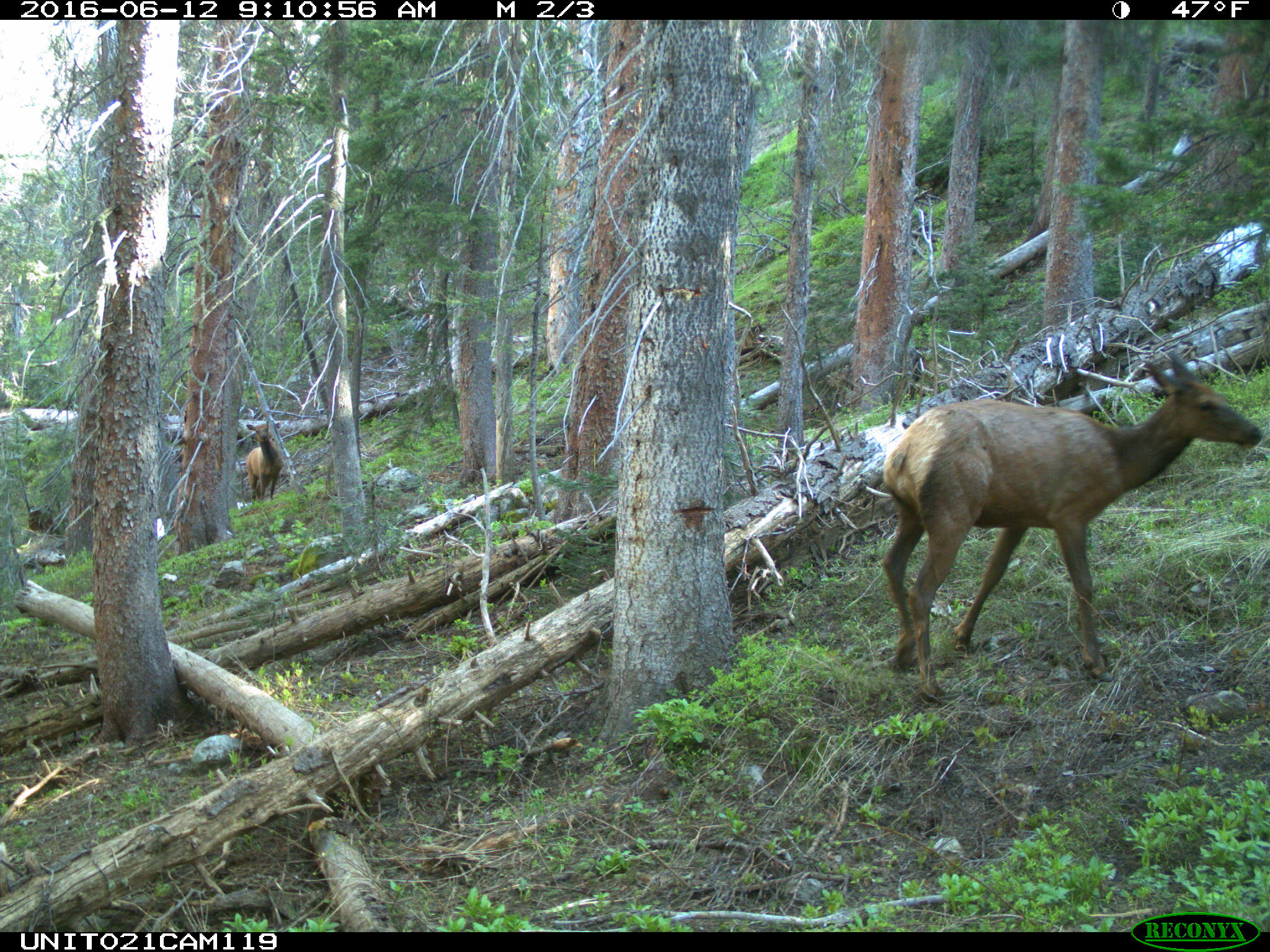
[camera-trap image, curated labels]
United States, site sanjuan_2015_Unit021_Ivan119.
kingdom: Animalia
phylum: Chordata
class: Mammalia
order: Artiodactyla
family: Cervidae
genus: Cervus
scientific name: Cervus elaphus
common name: red deer